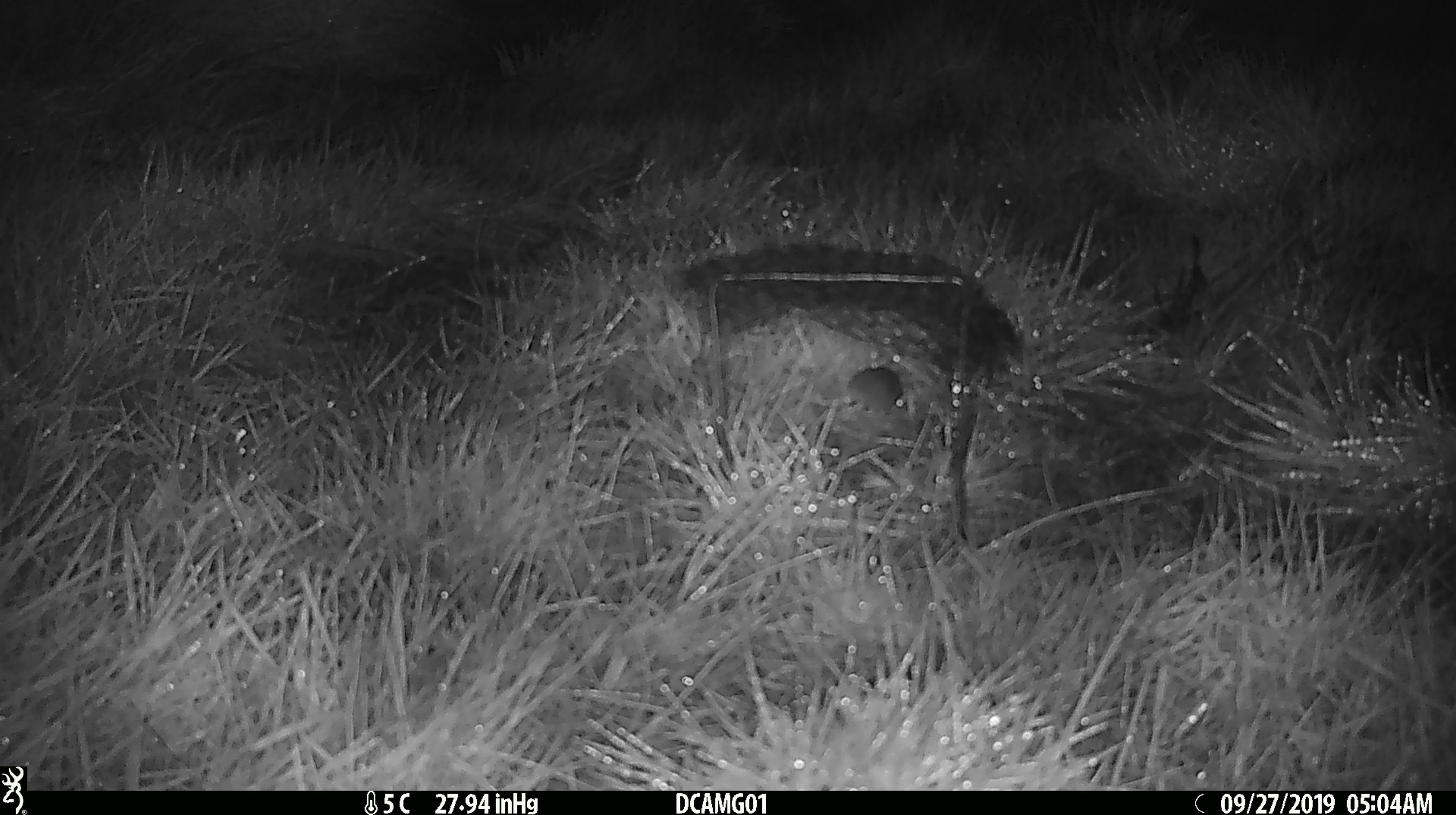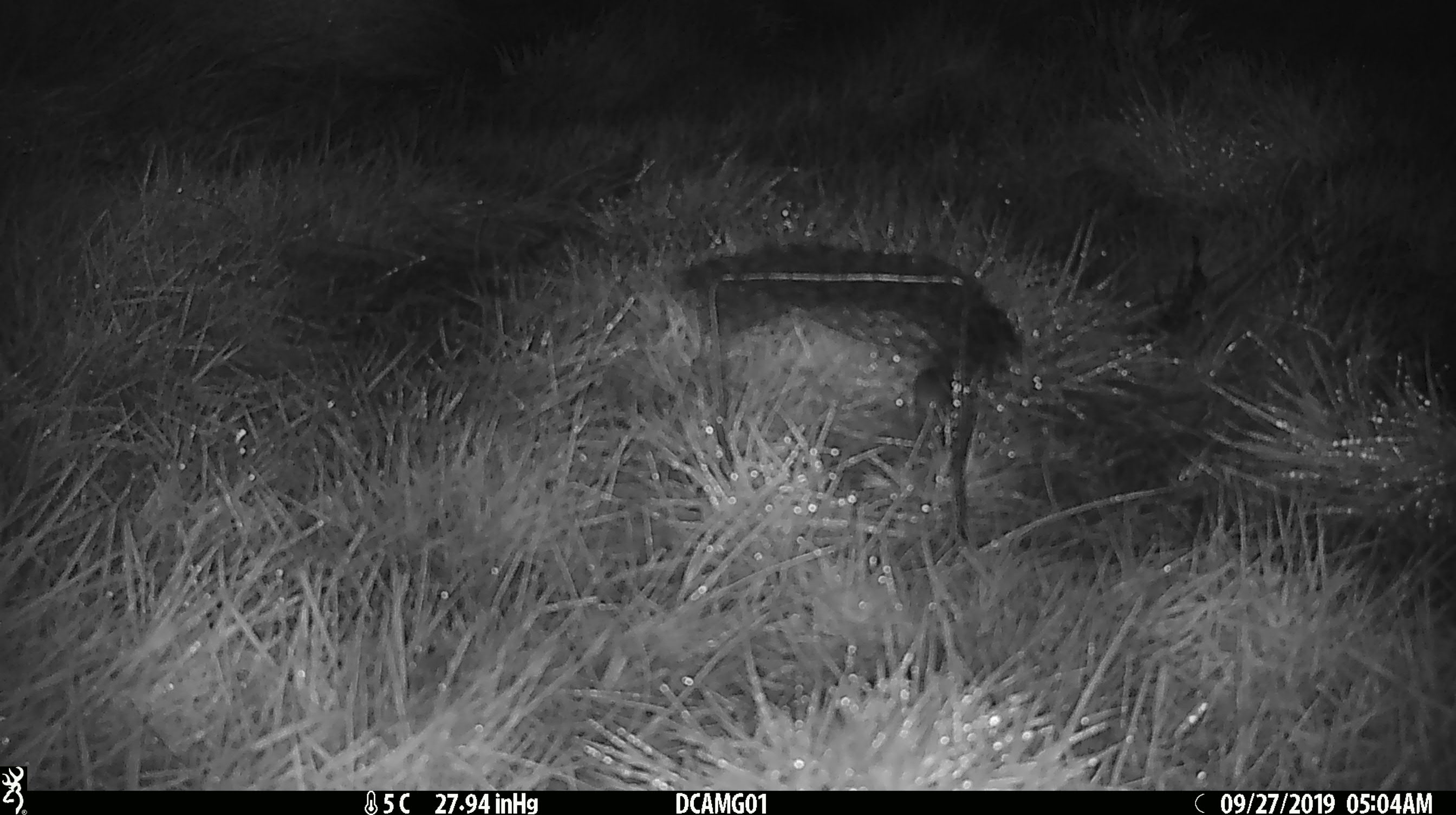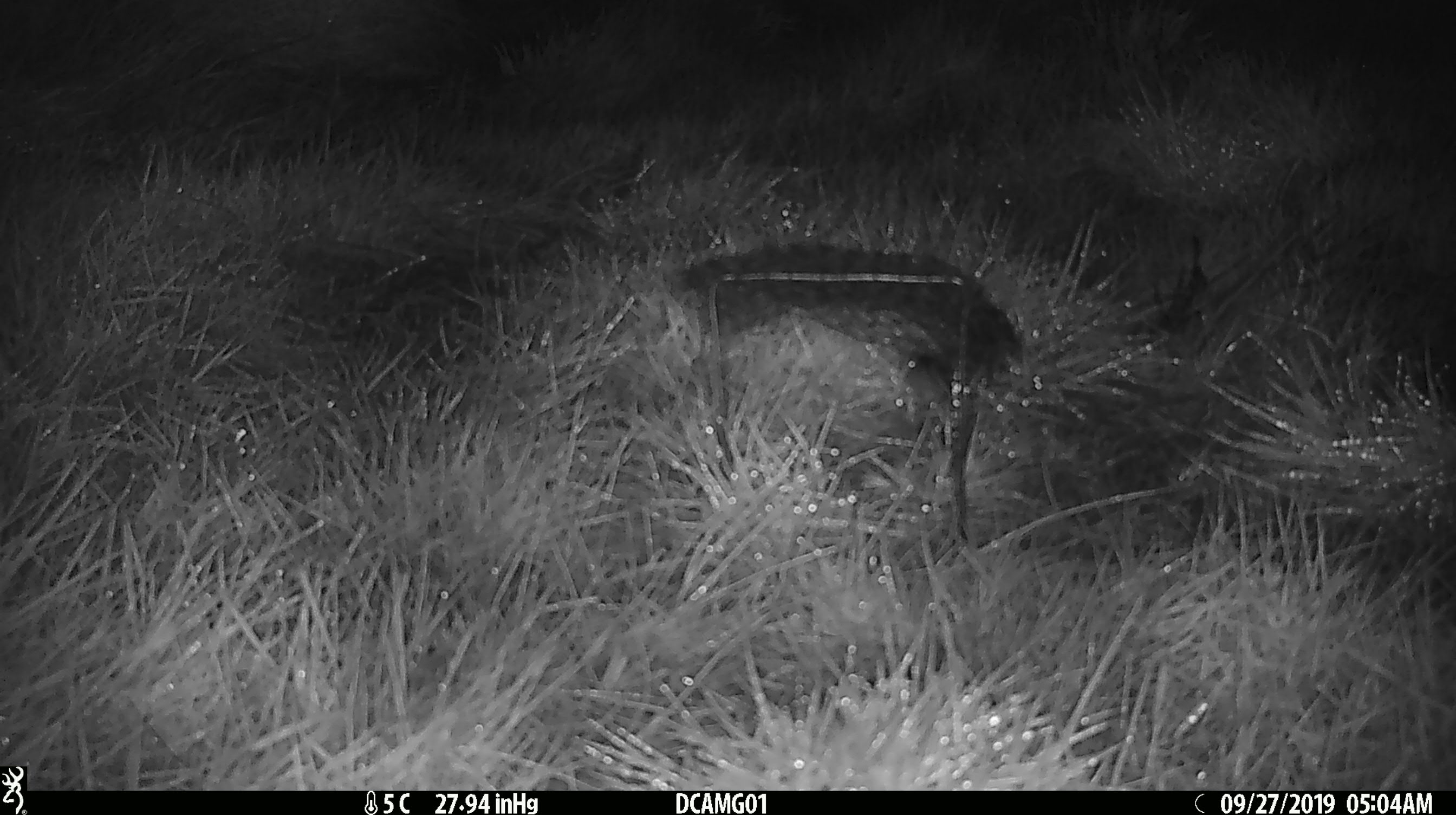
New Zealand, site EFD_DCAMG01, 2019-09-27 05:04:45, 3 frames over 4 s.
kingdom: Animalia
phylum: Chordata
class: Mammalia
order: Rodentia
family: Muridae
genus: Mus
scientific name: Mus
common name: mouse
Mouse (Mus).